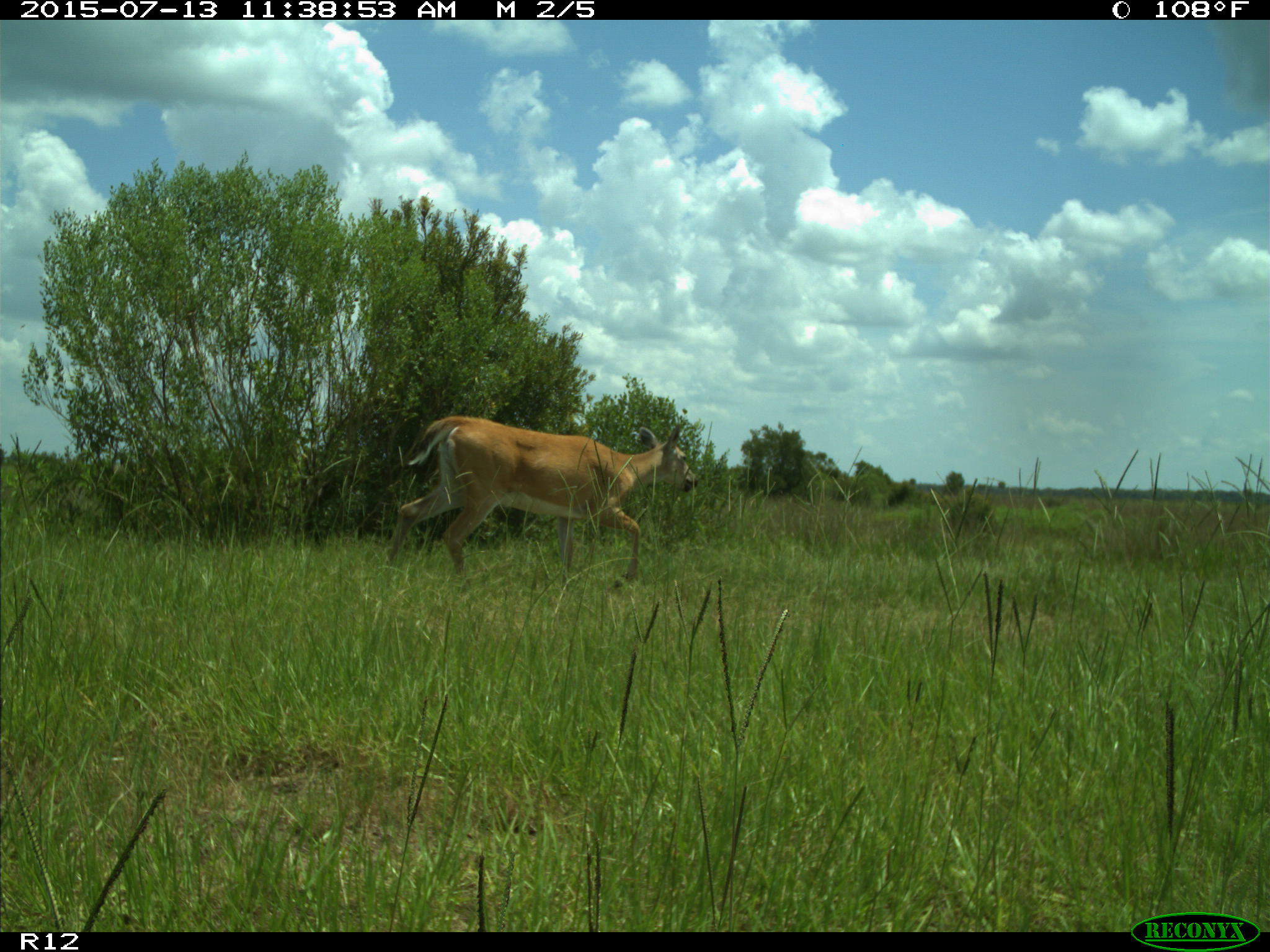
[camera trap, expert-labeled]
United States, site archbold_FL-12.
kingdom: Animalia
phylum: Chordata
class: Mammalia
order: Artiodactyla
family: Cervidae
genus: Odocoileus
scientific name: Odocoileus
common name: deer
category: unidentified deer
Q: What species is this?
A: Unidentified deer (deer) (Odocoileus).